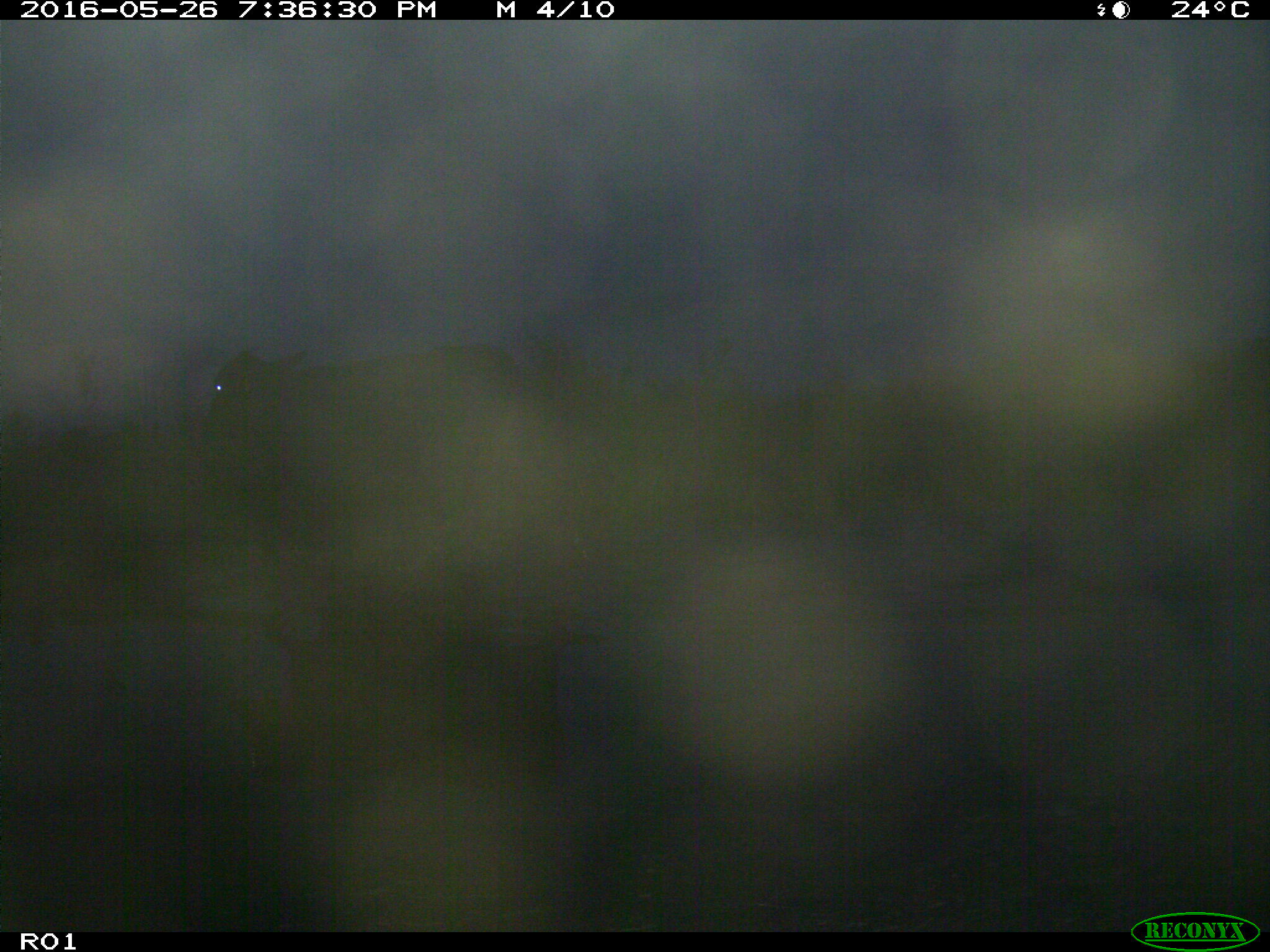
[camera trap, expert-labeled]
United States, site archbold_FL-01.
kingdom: Animalia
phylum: Chordata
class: Mammalia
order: Artiodactyla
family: Bovidae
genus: Bos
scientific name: Bos taurus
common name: domestic cow